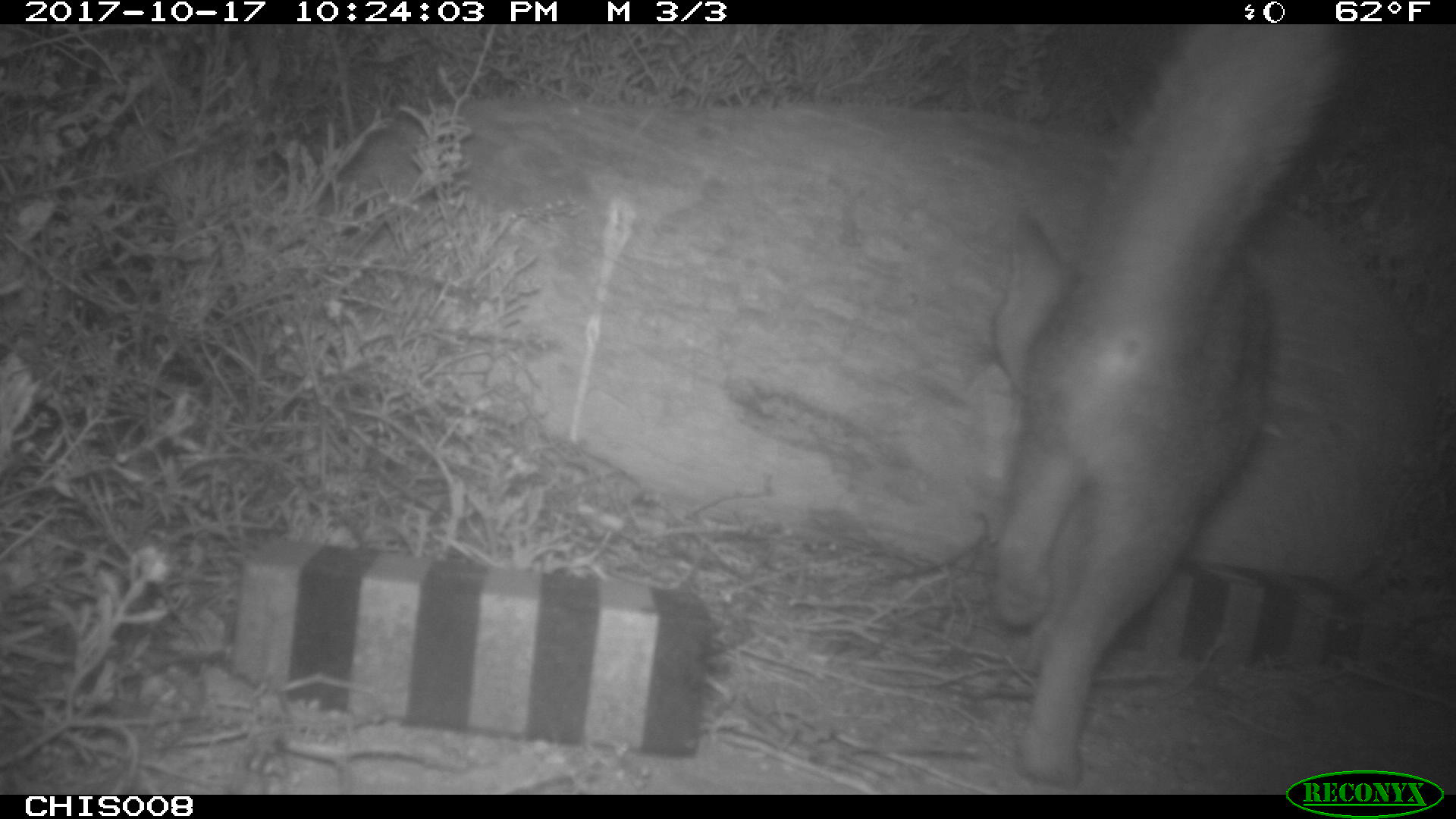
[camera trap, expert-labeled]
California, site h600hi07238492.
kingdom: Animalia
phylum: Chordata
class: Mammalia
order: Carnivora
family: Canidae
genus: Urocyon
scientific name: Urocyon littoralis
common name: island fox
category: fox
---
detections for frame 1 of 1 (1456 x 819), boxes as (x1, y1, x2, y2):
fox: (990, 23, 1343, 786)